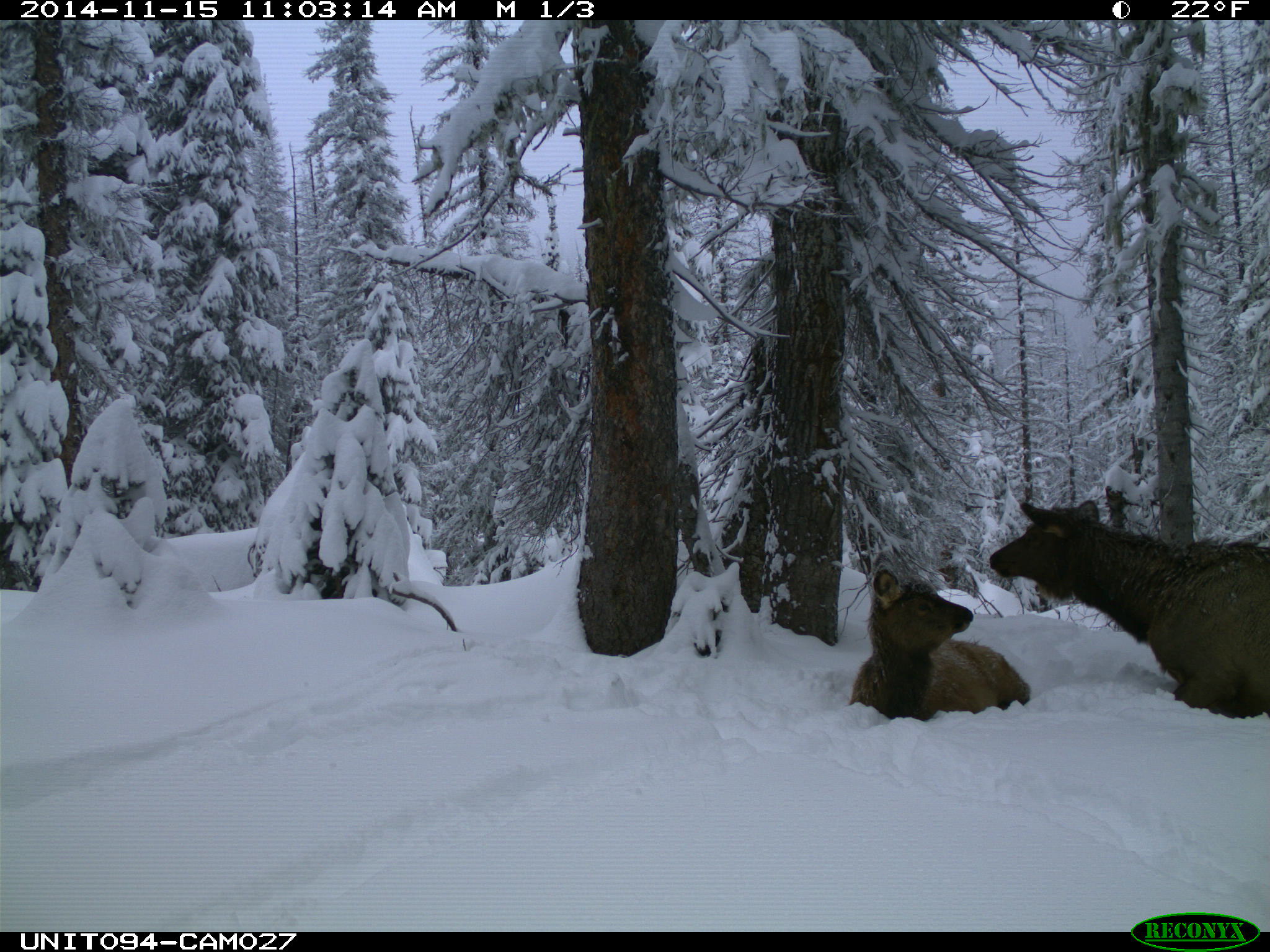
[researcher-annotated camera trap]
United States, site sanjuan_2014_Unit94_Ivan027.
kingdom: Animalia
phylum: Chordata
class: Mammalia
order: Artiodactyla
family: Cervidae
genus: Cervus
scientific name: Cervus elaphus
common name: red deer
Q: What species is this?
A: Cervus elaphus (red deer).